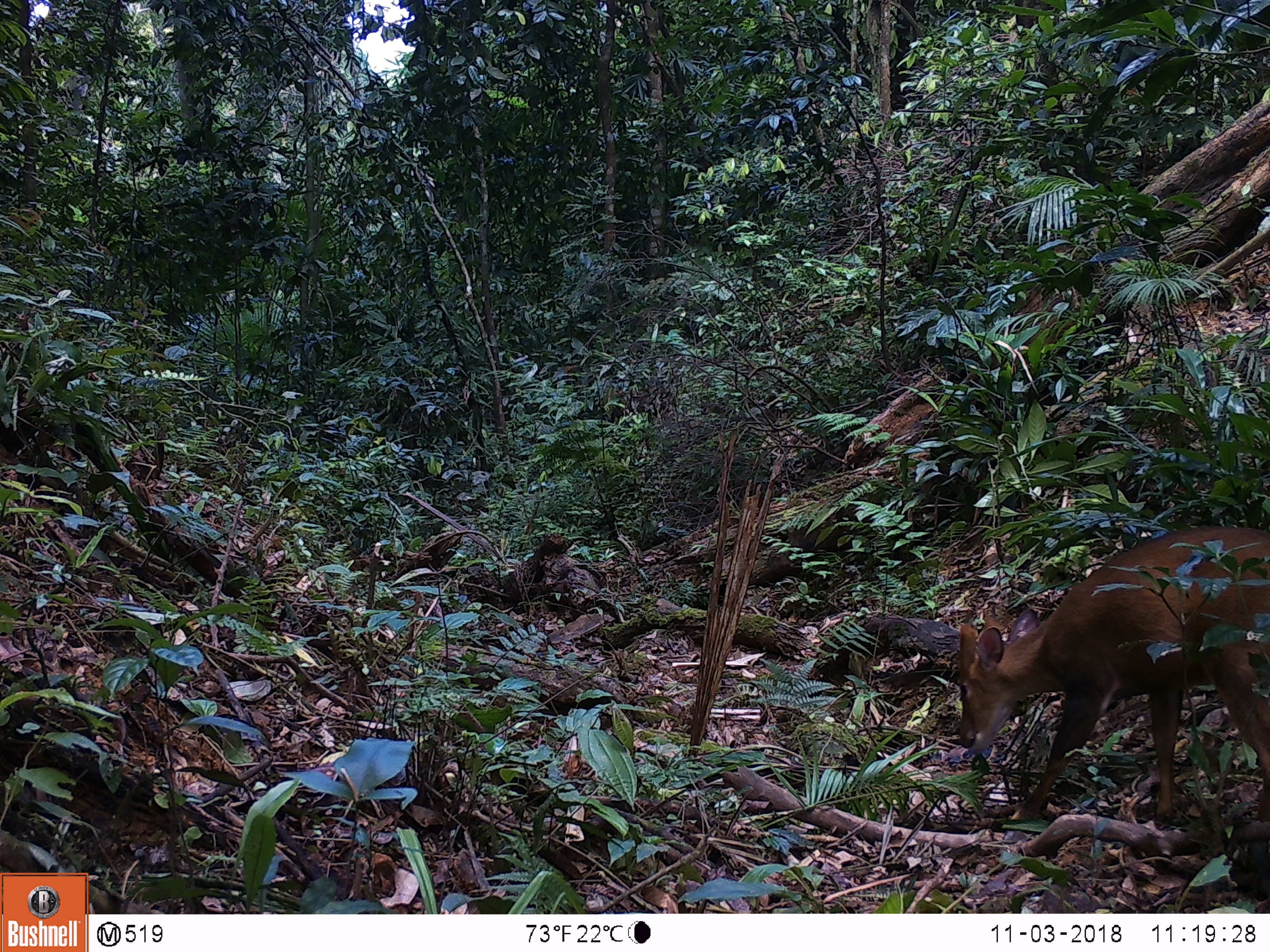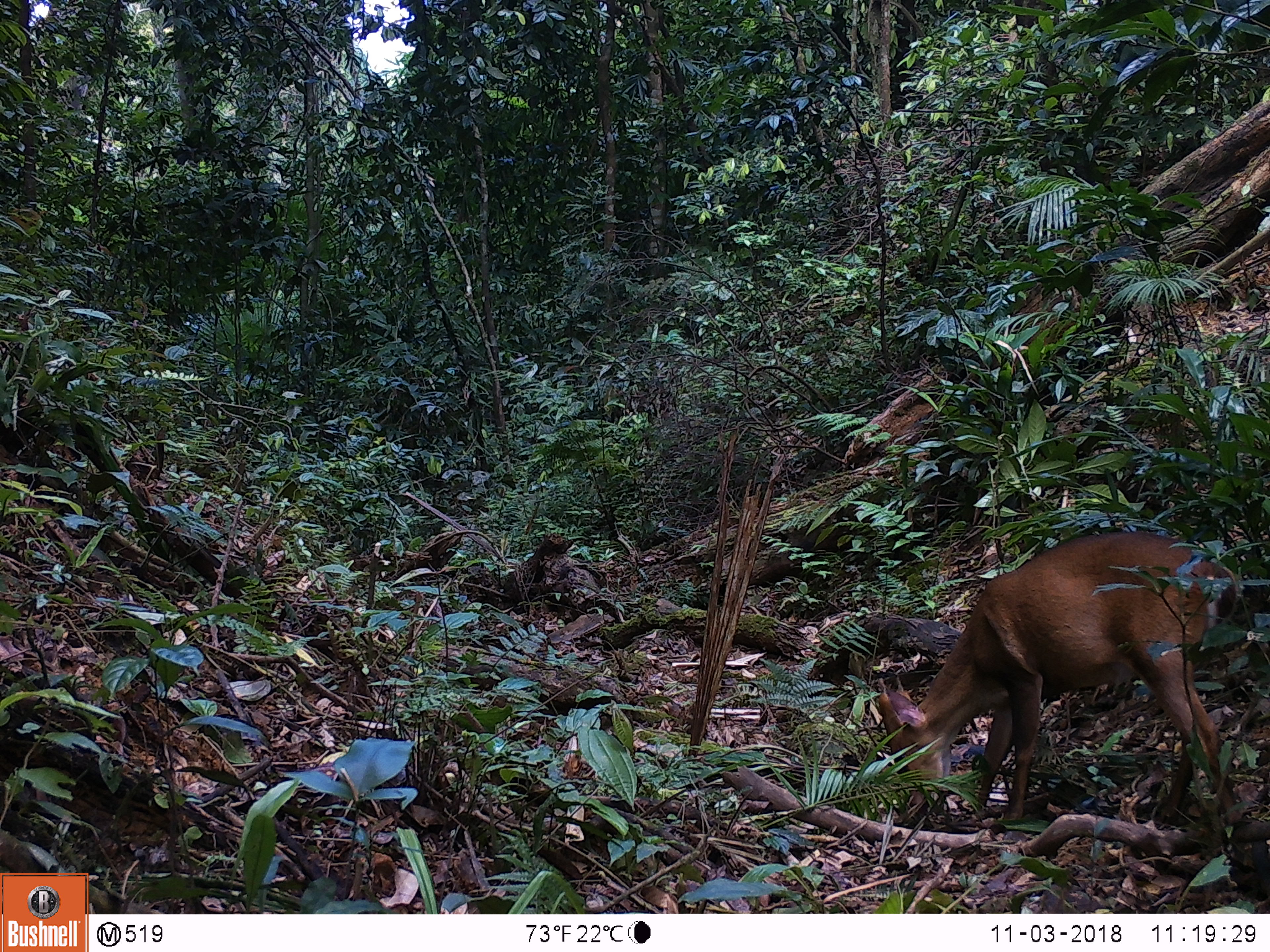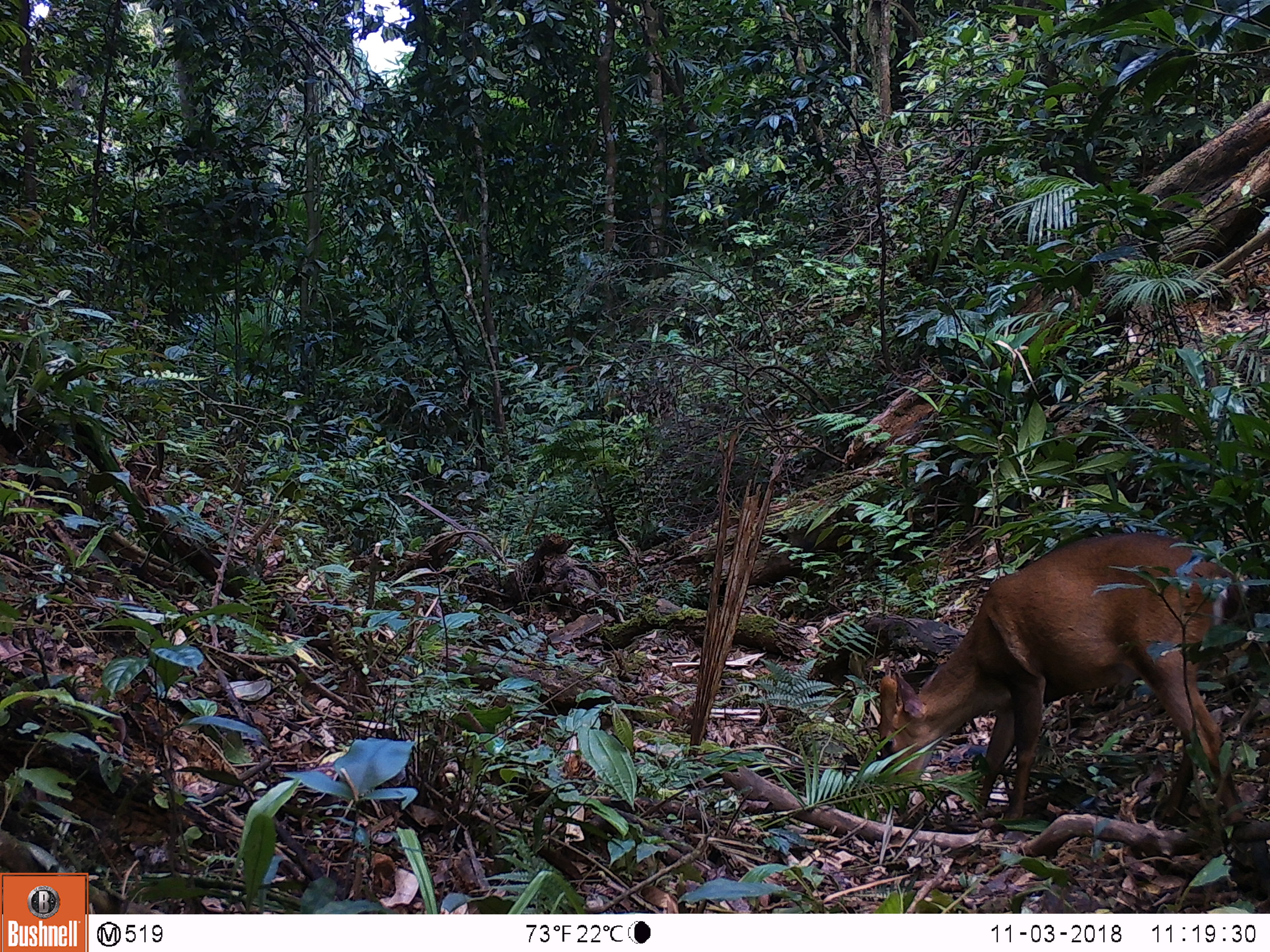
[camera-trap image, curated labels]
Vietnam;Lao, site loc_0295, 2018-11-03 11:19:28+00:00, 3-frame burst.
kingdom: Animalia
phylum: Chordata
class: Mammalia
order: Artiodactyla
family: Cervidae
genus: Muntiacus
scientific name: Muntiacus vuquangensis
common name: large-antlered muntjac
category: large antlered muntjac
Large antlered muntjac (large-antlered muntjac) (Muntiacus vuquangensis). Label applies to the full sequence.